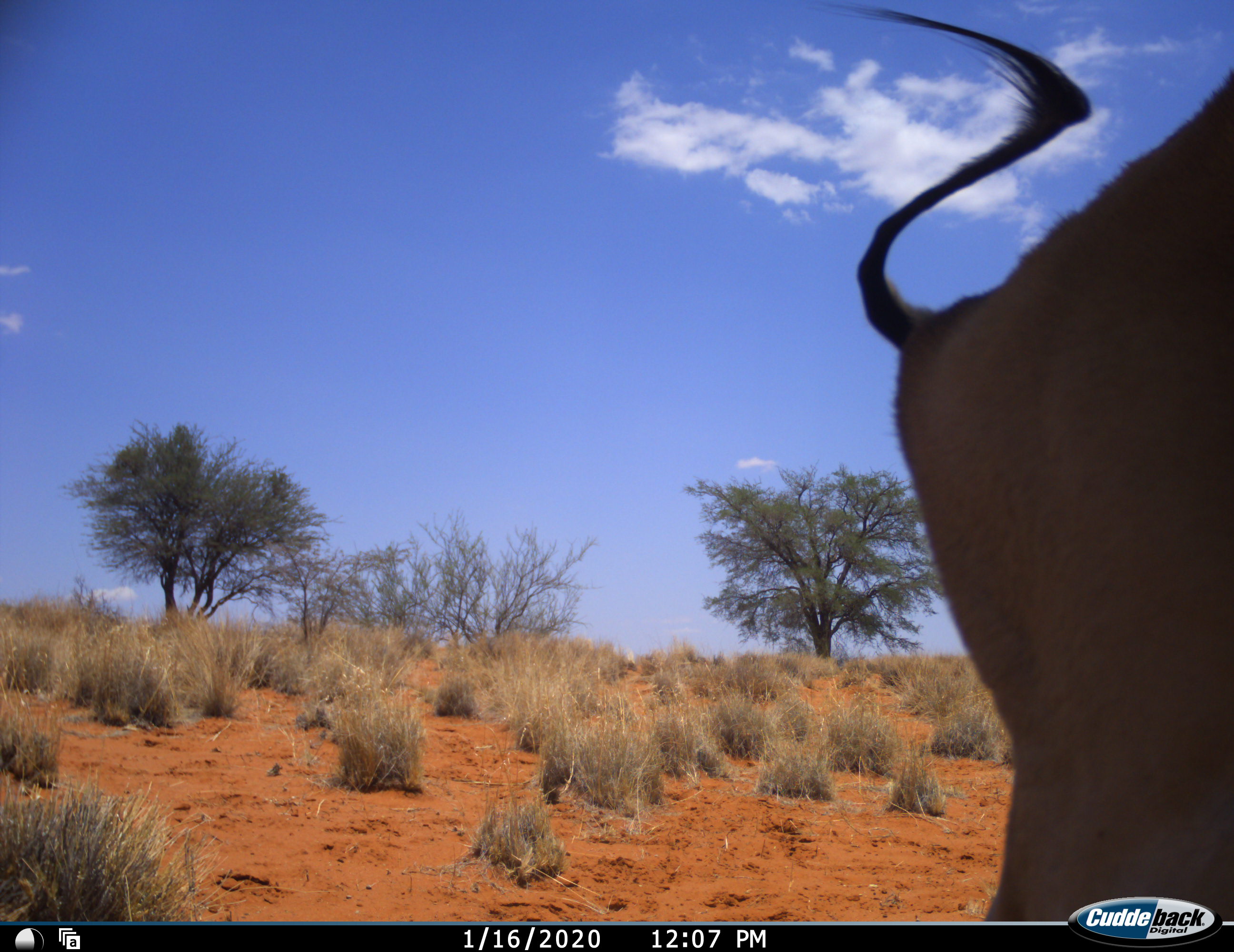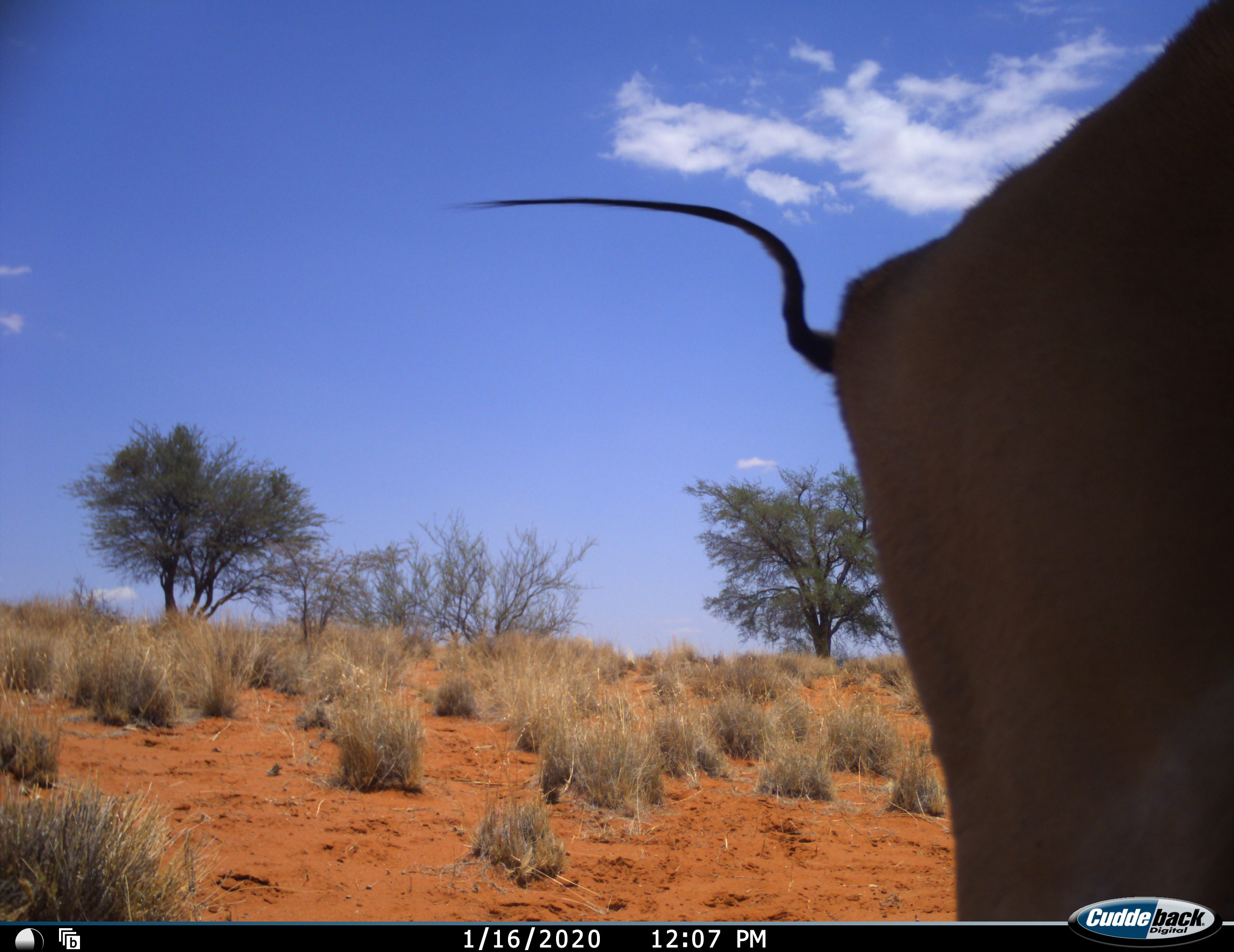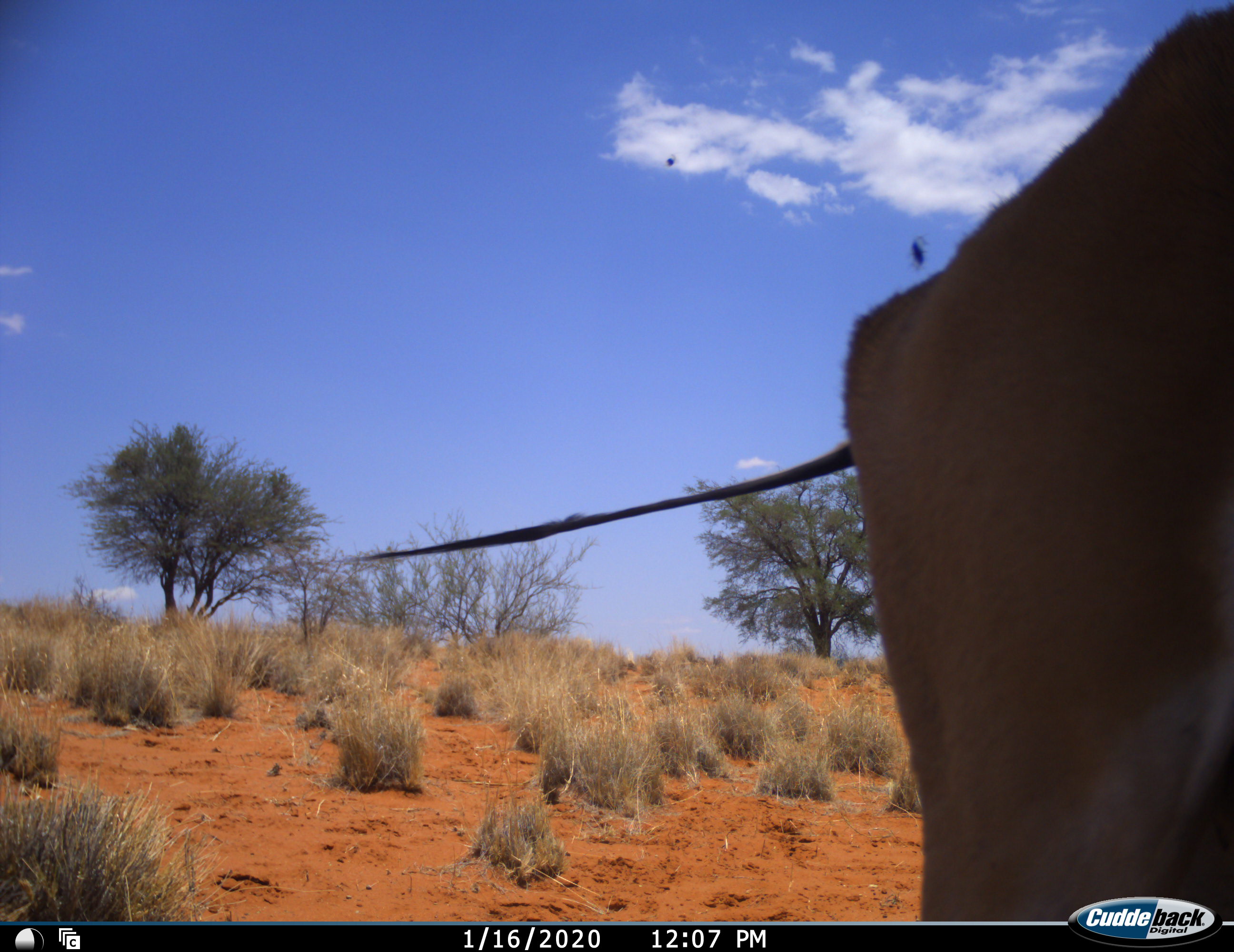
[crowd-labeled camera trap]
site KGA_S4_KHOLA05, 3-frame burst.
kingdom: Animalia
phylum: Chordata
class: Mammalia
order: Artiodactyla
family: Bovidae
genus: Antidorcas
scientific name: Antidorcas marsupialis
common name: springbok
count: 1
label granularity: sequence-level